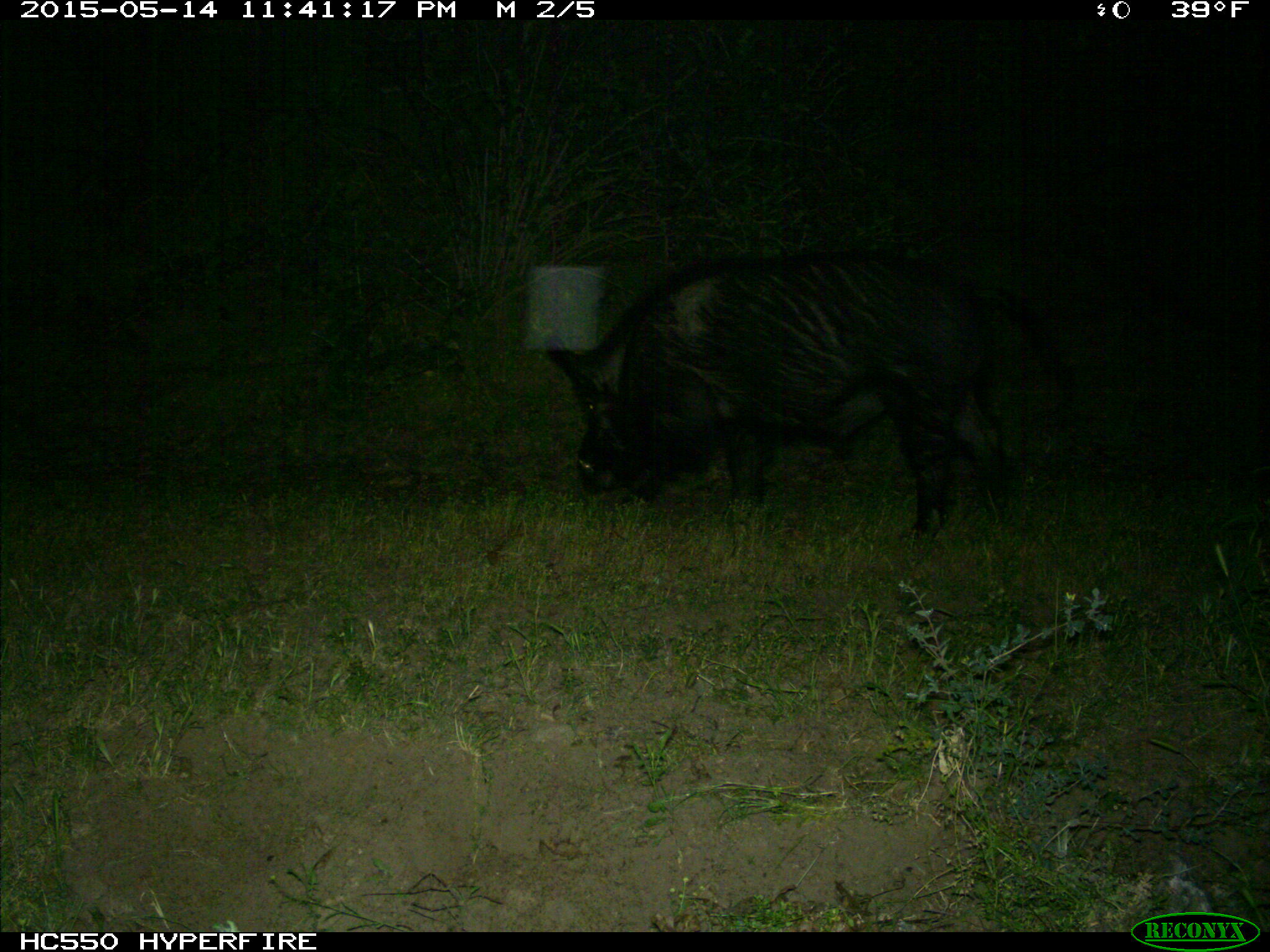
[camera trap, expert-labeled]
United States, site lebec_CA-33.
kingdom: Animalia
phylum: Chordata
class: Mammalia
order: Artiodactyla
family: Suidae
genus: Sus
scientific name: Sus scrofa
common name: wild boar